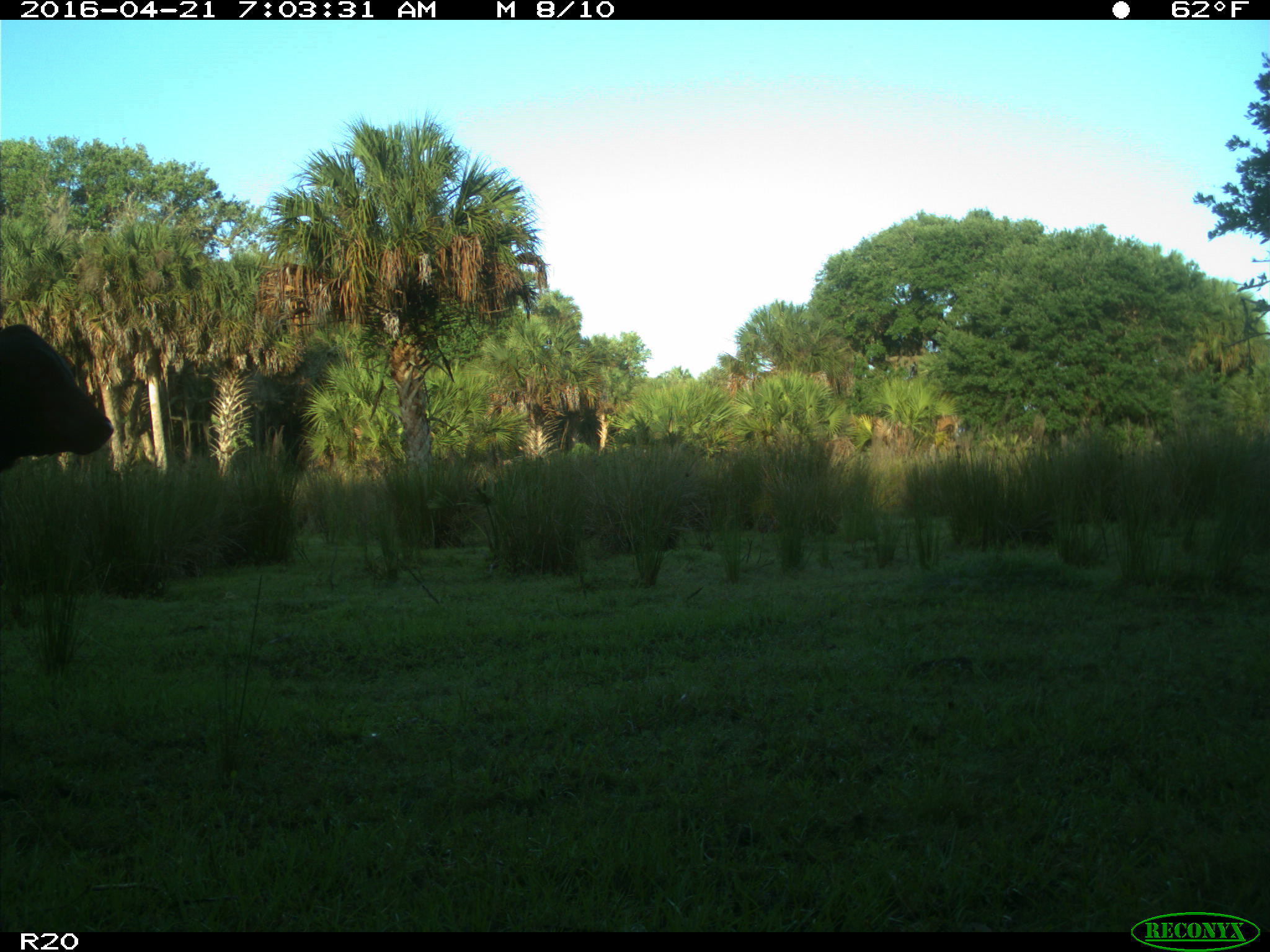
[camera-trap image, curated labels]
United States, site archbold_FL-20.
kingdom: Animalia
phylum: Chordata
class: Mammalia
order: Artiodactyla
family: Bovidae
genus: Bos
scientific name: Bos taurus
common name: domestic cow